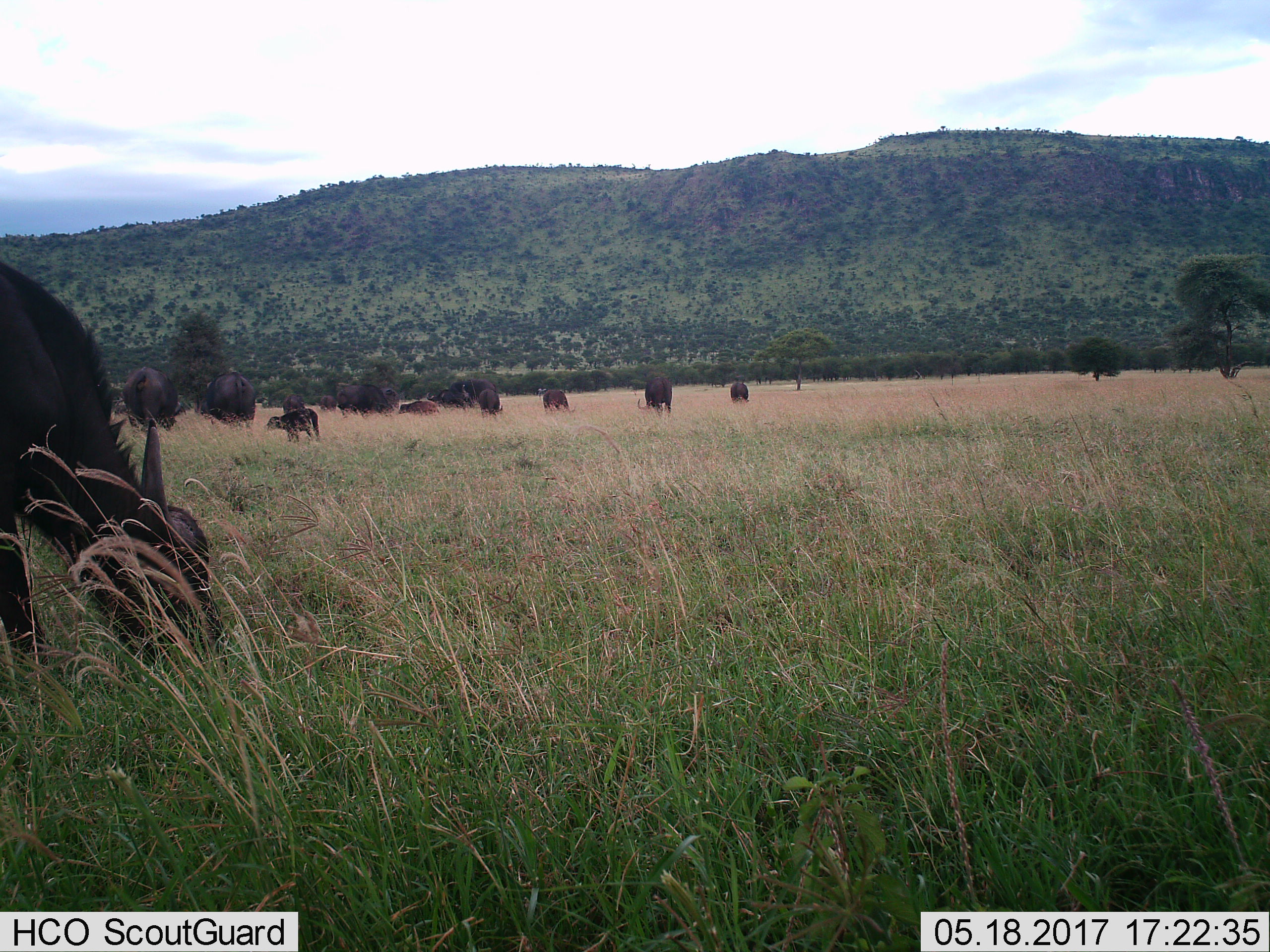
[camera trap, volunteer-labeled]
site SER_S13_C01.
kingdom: Animalia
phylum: Chordata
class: Mammalia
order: Artiodactyla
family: Bovidae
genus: Syncerus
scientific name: Syncerus caffer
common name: african buffalo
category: buffalo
Buffalo (african buffalo) (Syncerus caffer), count 11-50. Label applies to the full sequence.